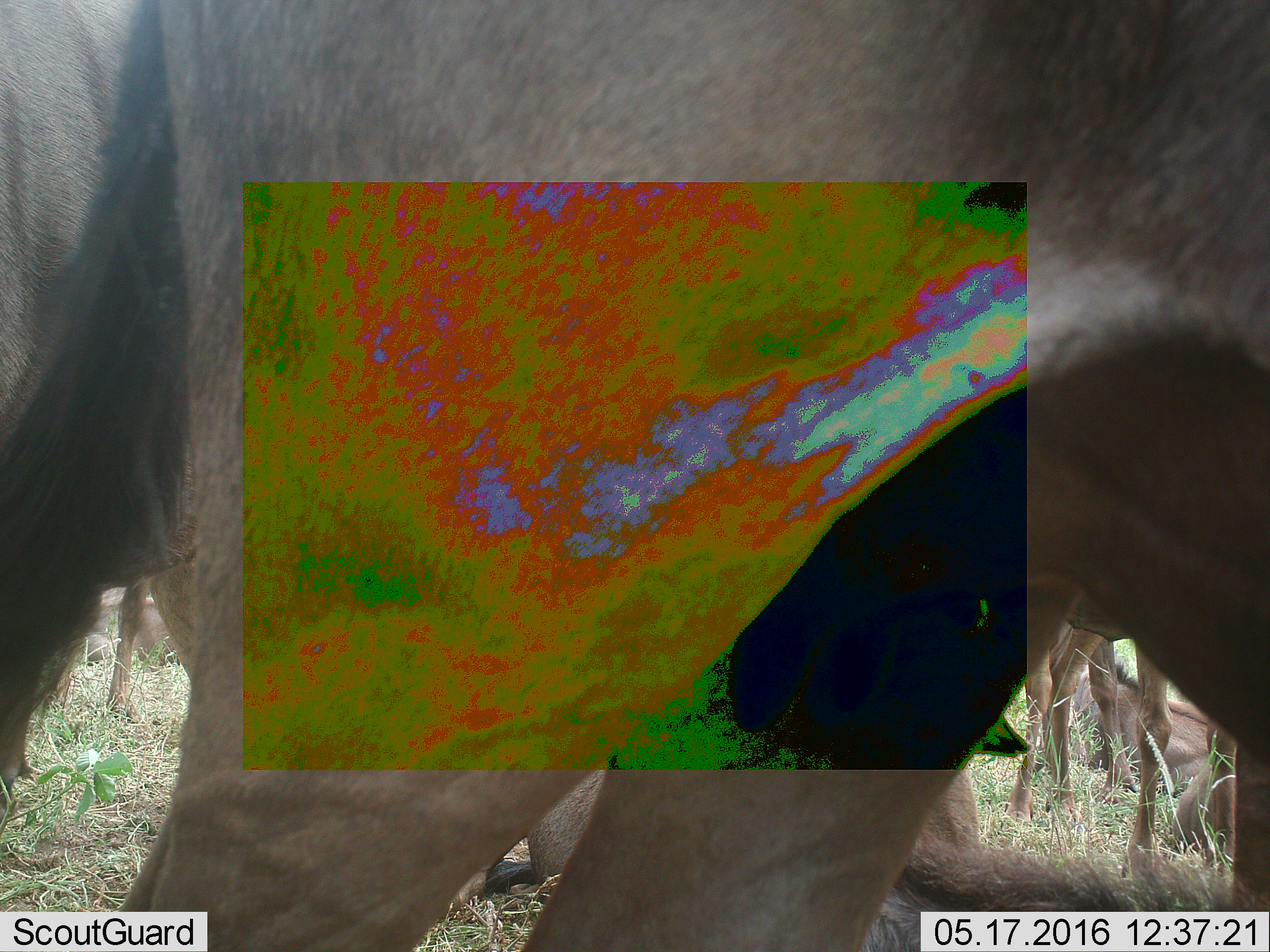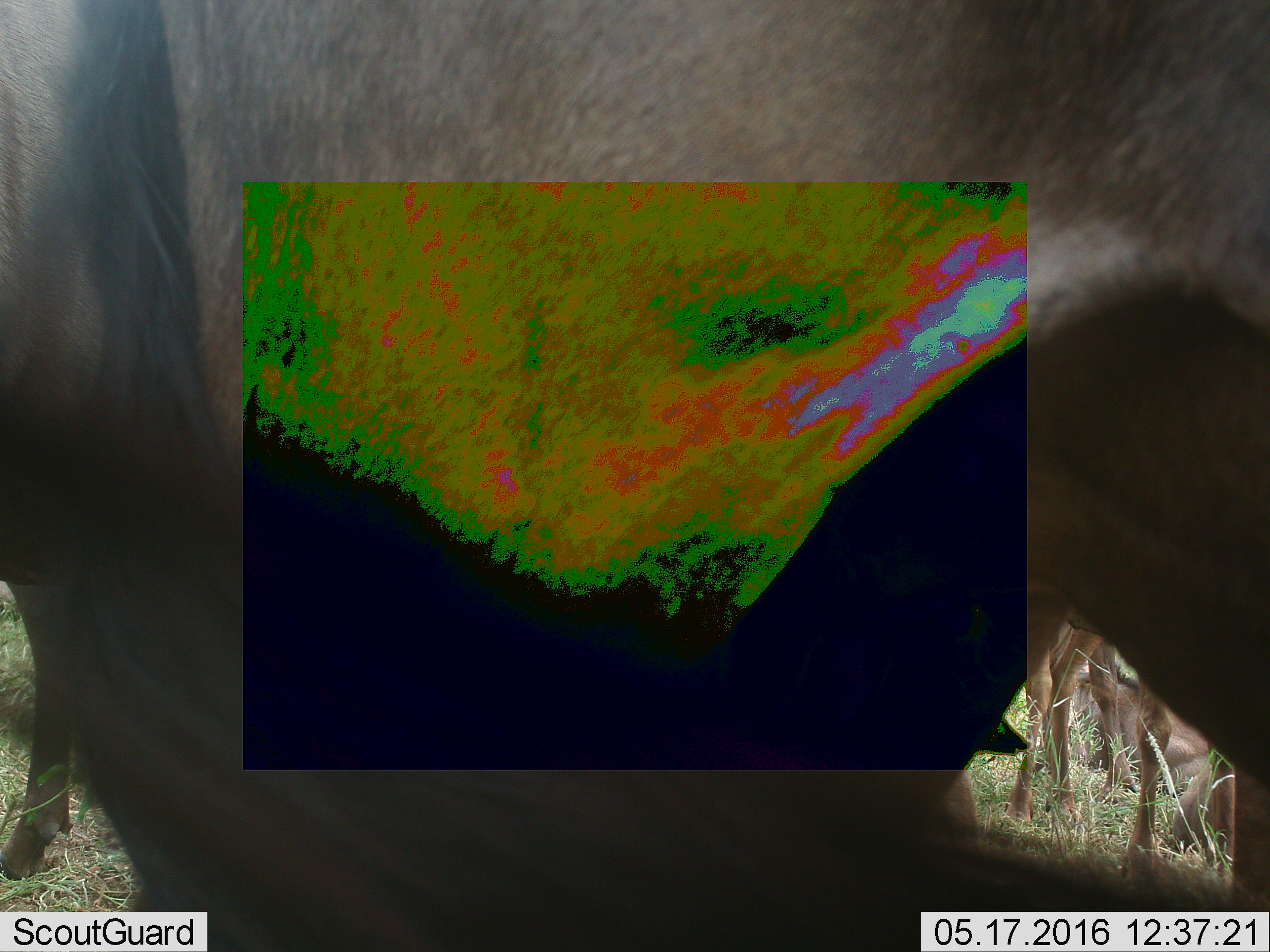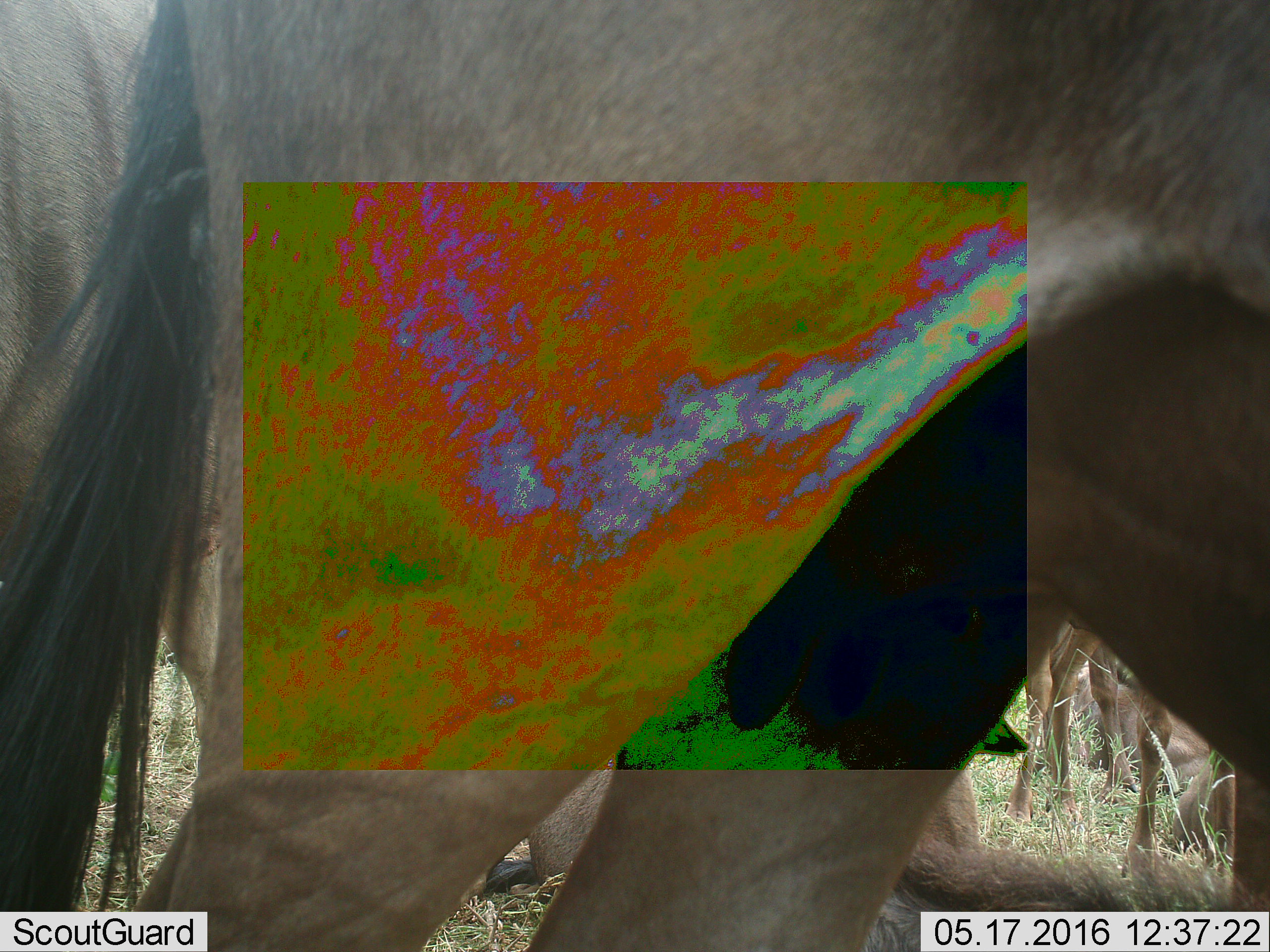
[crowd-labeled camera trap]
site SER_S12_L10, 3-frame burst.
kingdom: Animalia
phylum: Chordata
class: Mammalia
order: Artiodactyla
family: Bovidae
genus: Connochaetes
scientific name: Connochaetes taurinus taurinus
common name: blue wildebeest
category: wildebeestblue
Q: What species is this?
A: Wildebeestblue (blue wildebeest) (Connochaetes taurinus taurinus).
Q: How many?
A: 8.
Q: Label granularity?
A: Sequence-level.